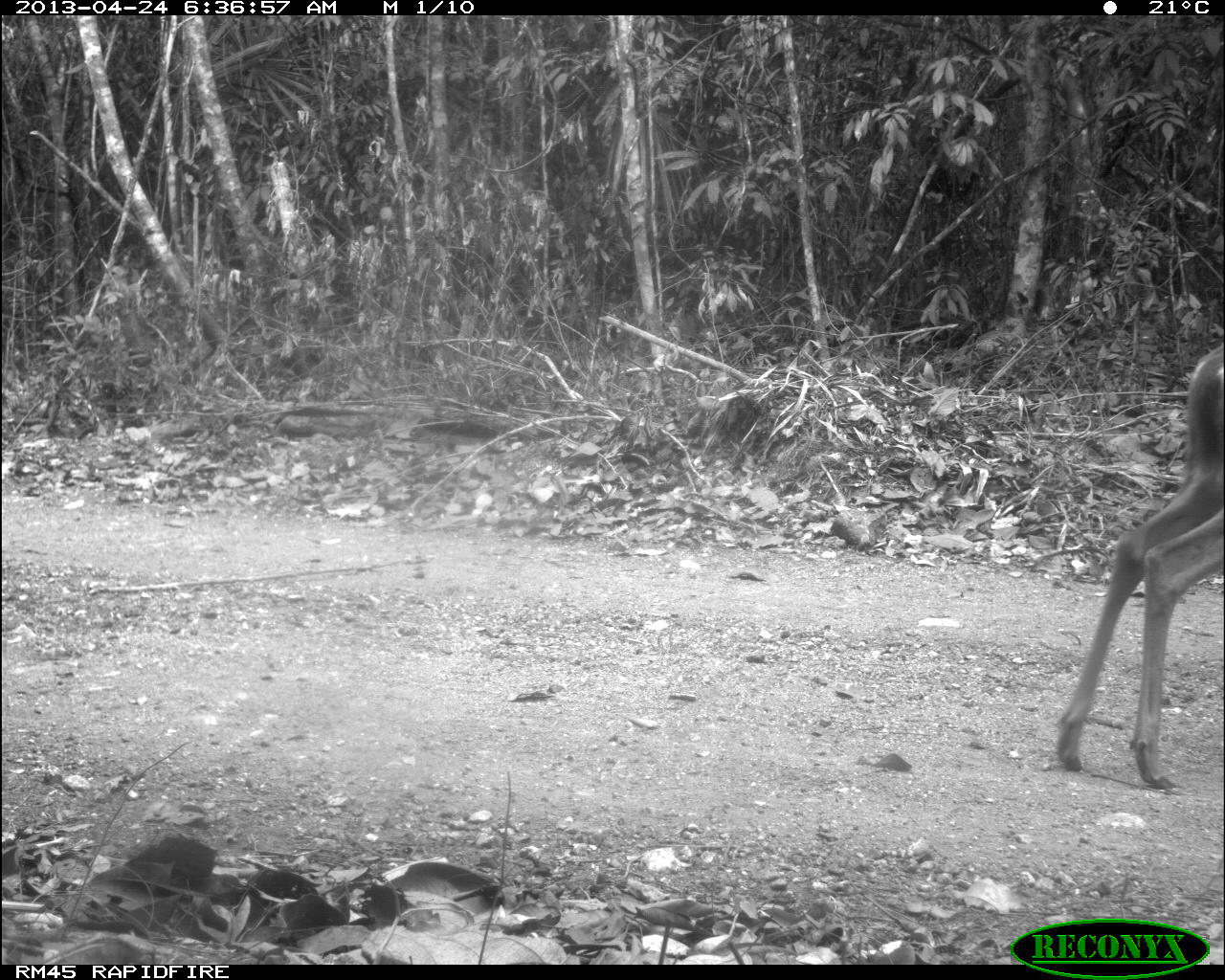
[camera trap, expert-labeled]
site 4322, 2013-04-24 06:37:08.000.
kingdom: Animalia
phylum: Chordata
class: Mammalia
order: Artiodactyla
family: Cervidae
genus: Odocoileus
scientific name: Odocoileus virginianus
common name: white-tailed deer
Odocoileus virginianus (white-tailed deer), count 1, sex female.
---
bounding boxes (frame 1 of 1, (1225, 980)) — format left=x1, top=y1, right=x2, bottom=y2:
odocoileus virginianus: left=1050, top=341, right=1222, bottom=786